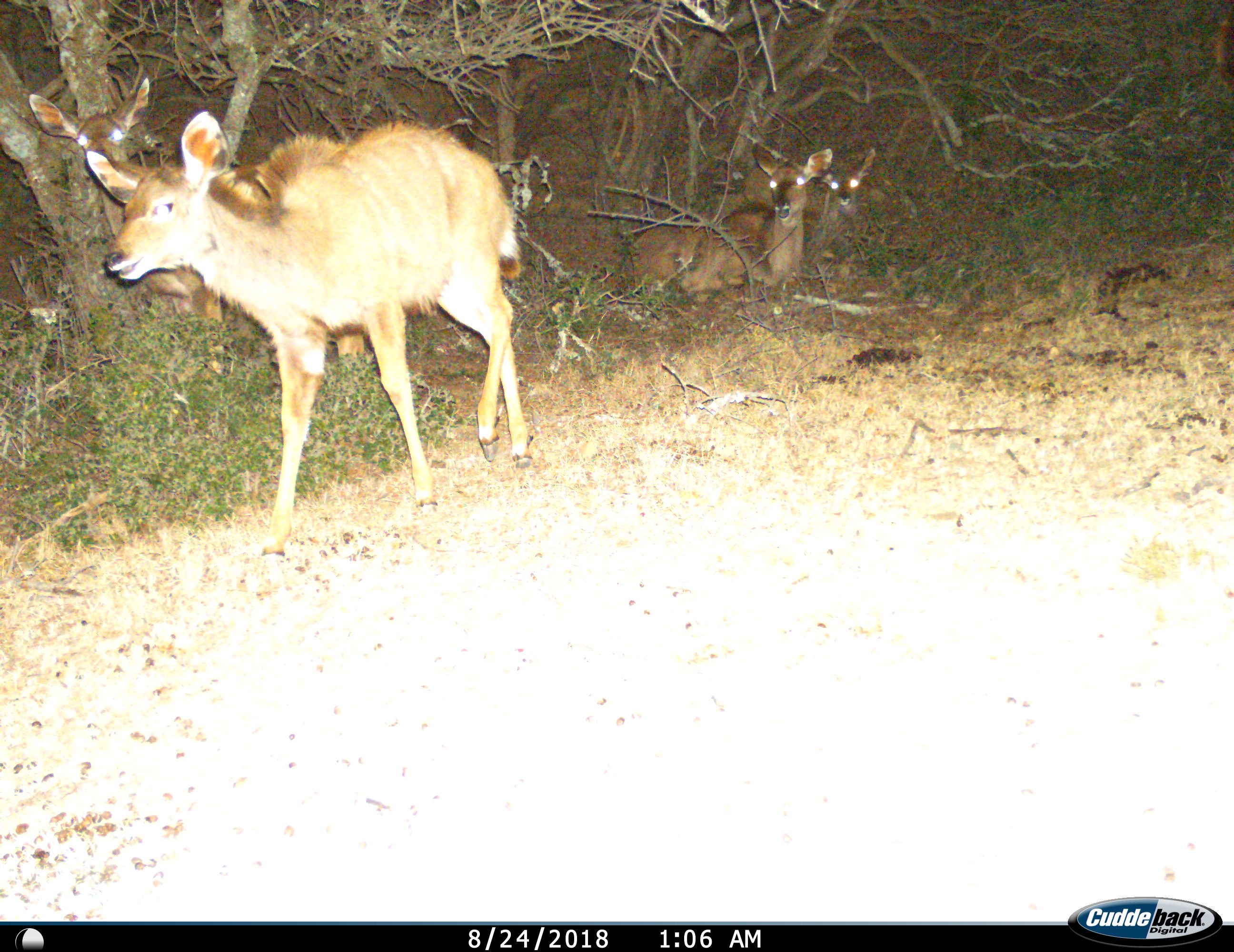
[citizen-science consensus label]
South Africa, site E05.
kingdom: Animalia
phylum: Chordata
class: Mammalia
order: Artiodactyla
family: Bovidae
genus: Tragelaphus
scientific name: Tragelaphus strepsiceros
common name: greater kudu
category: kudu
Kudu (greater kudu) (Tragelaphus strepsiceros), count 4. Behavior (volunteer vote fractions): standing 67%, resting 78%, moving 56%, interacting 0%. Young present (vote fraction): 11%. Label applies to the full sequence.